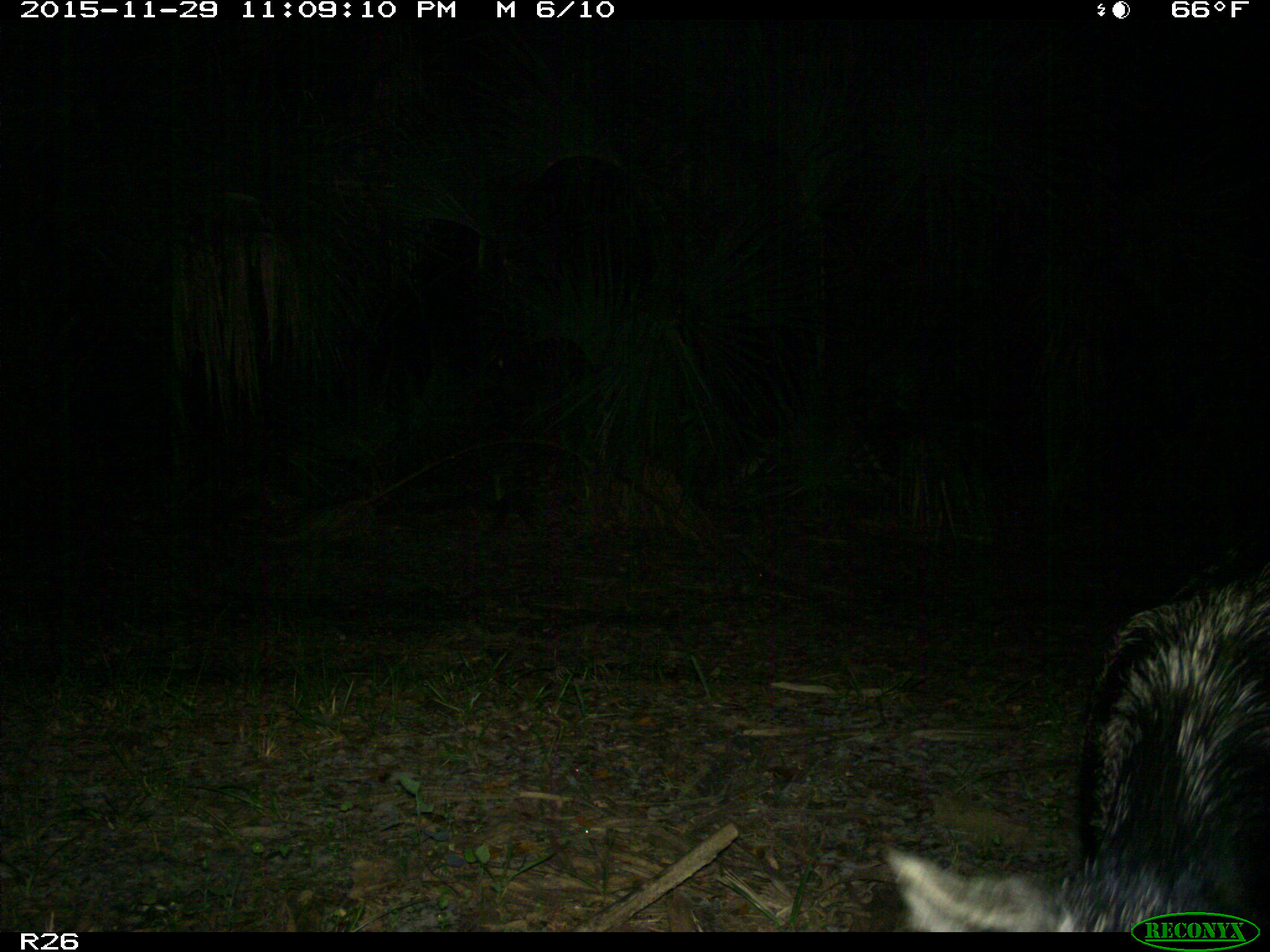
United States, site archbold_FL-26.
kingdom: Animalia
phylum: Chordata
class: Mammalia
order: Artiodactyla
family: Suidae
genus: Sus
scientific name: Sus scrofa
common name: wild boar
Sus scrofa (wild boar).